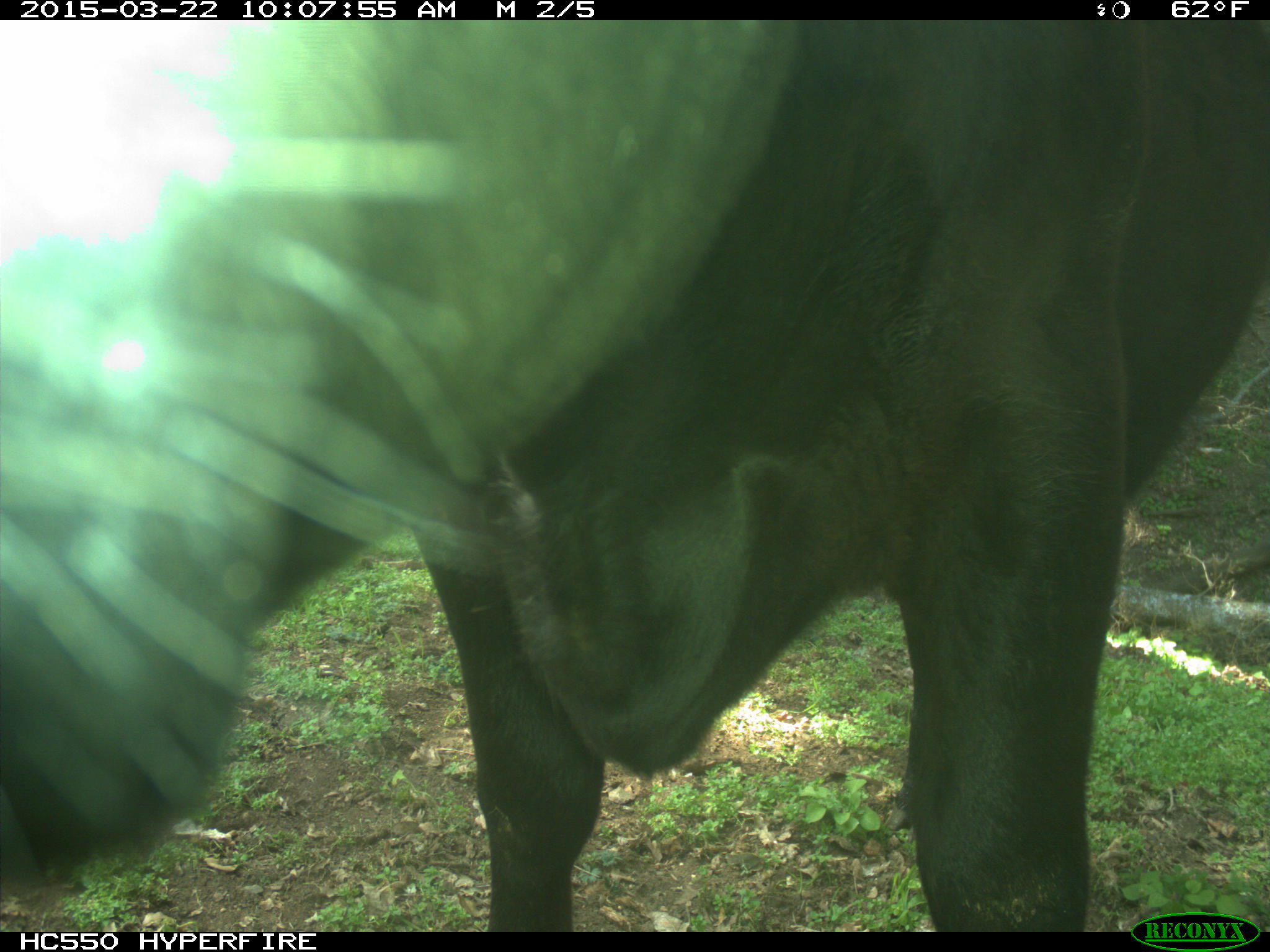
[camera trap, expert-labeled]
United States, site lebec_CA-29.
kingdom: Animalia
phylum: Chordata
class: Mammalia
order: Artiodactyla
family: Bovidae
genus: Bos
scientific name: Bos taurus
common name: domestic cow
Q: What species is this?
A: Bos taurus (domestic cow).